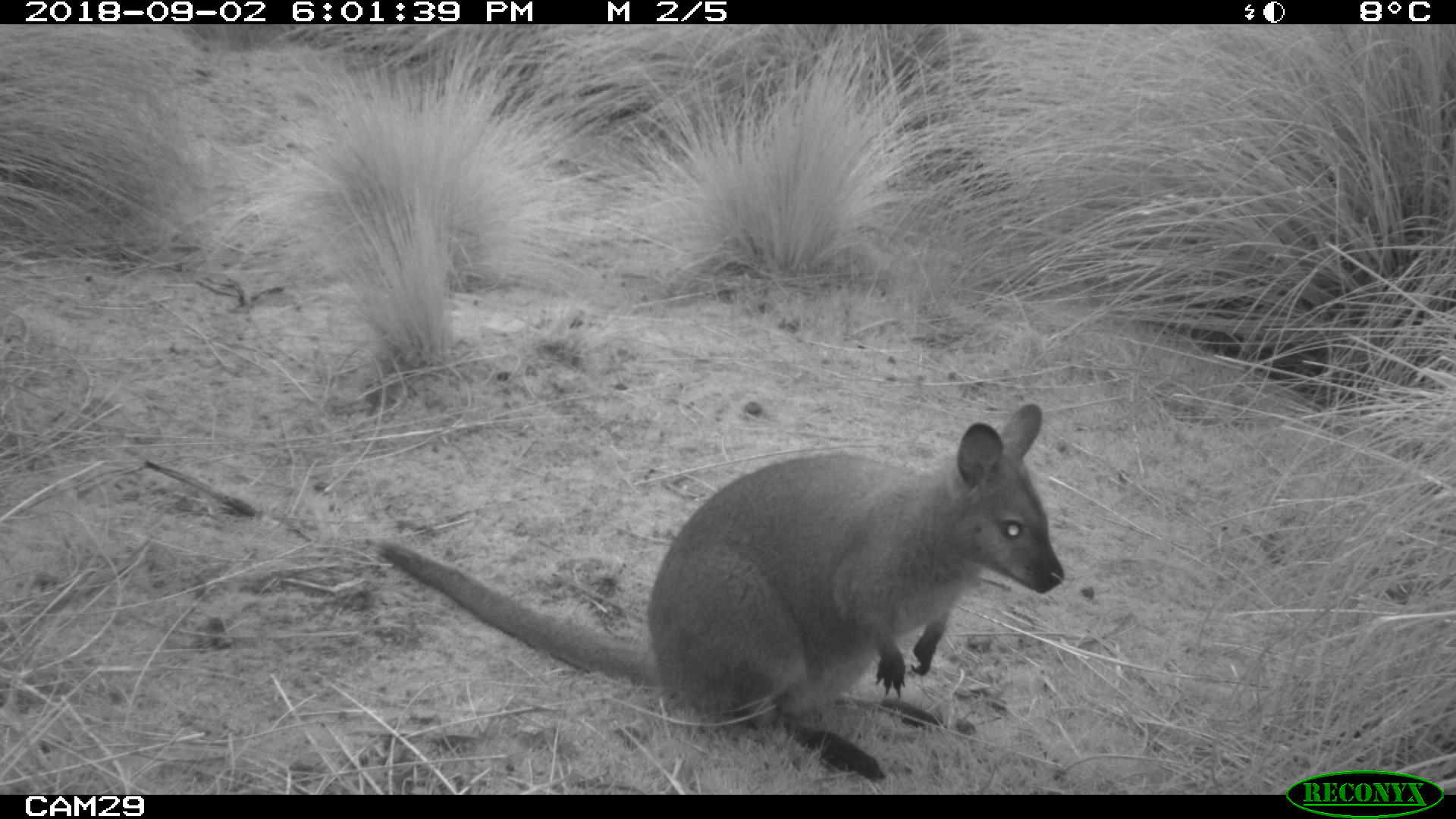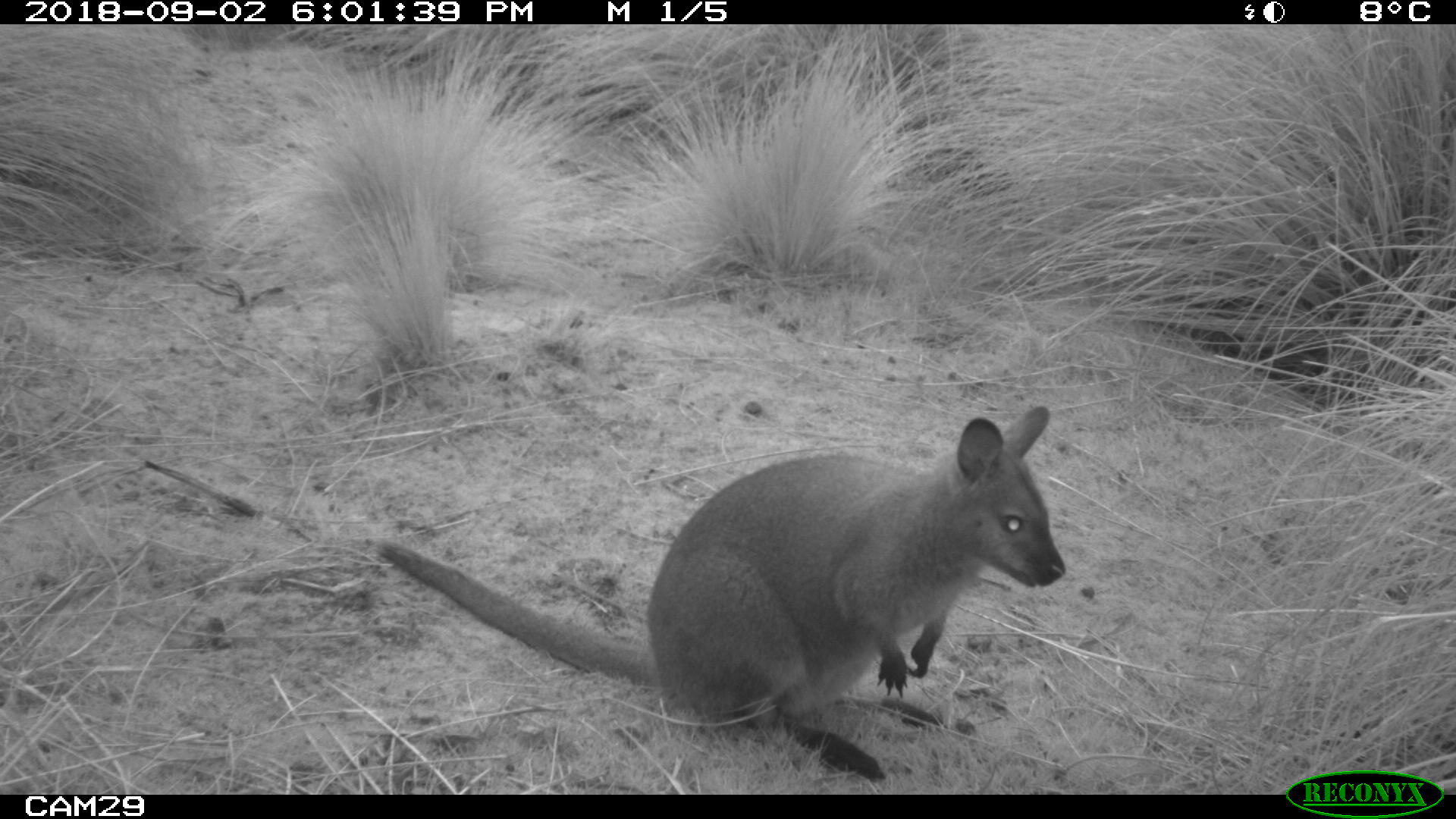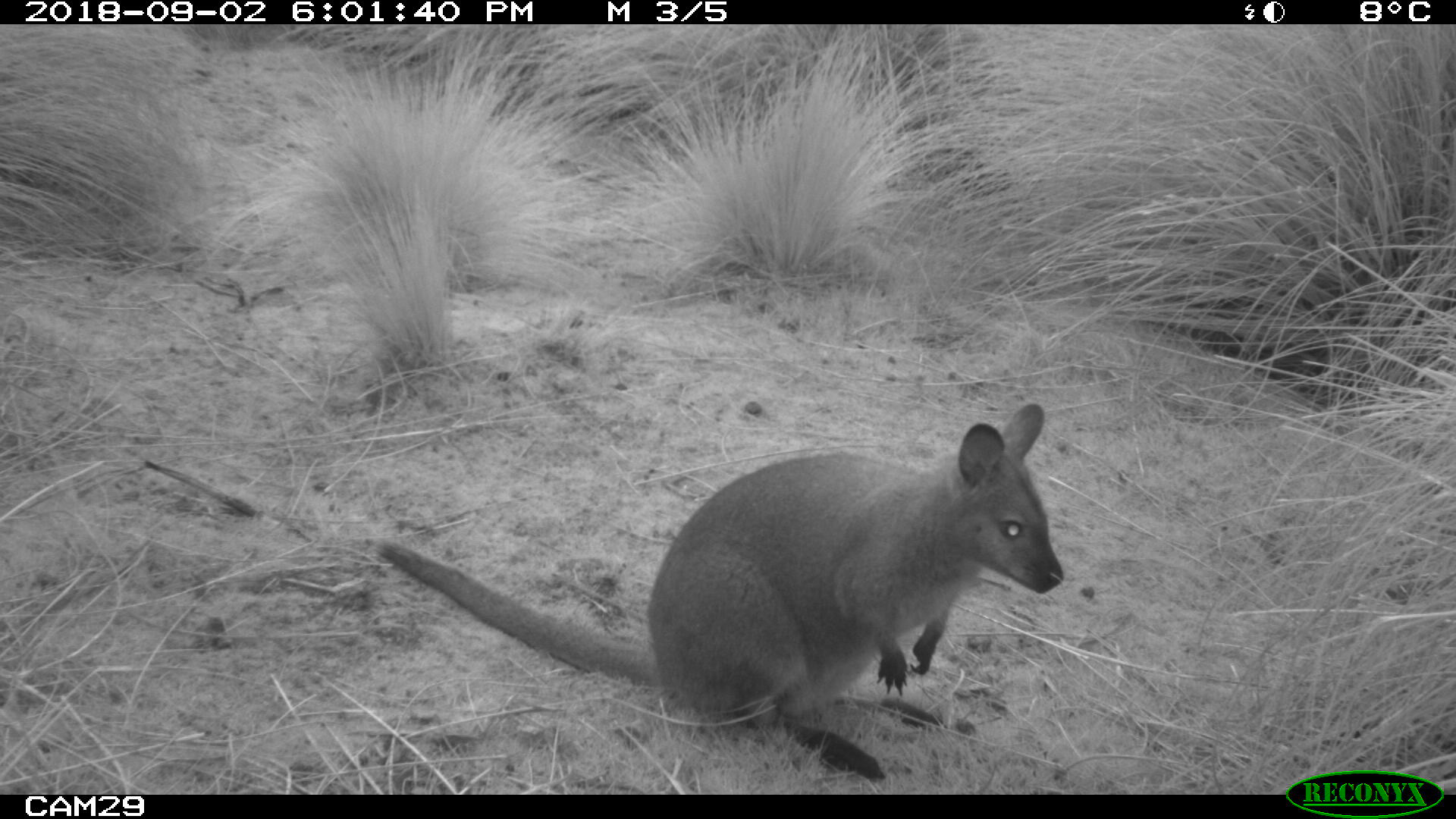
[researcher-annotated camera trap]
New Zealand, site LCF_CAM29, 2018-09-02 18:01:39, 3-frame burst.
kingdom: Animalia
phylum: Chordata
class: Mammalia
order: Diprotodontia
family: Macropodidae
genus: Notamacropus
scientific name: Notamacropus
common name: wallaby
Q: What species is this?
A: Wallaby (Notamacropus).